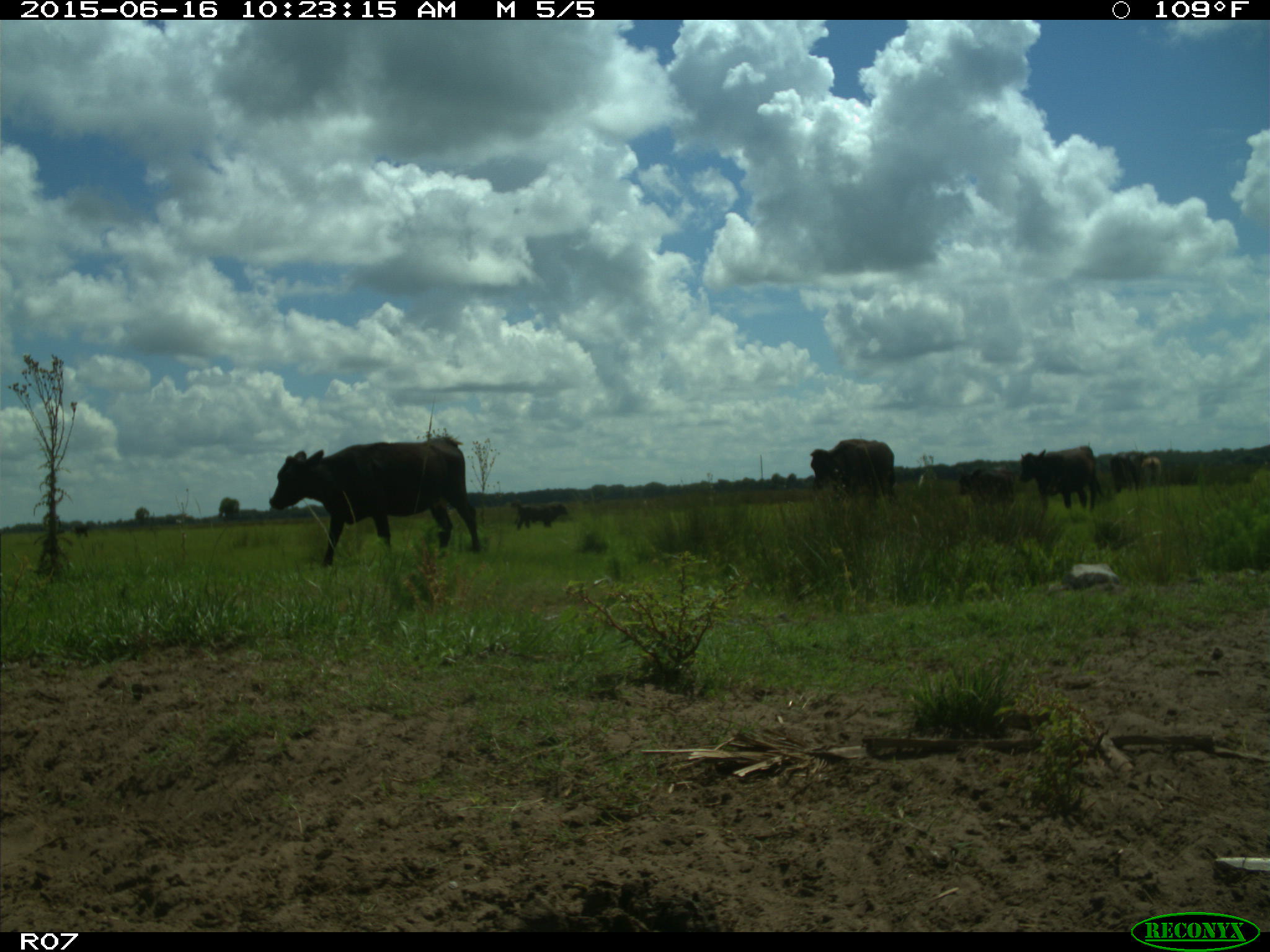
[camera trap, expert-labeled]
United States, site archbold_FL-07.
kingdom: Animalia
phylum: Chordata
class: Mammalia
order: Artiodactyla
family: Bovidae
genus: Bos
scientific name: Bos taurus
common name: domestic cow